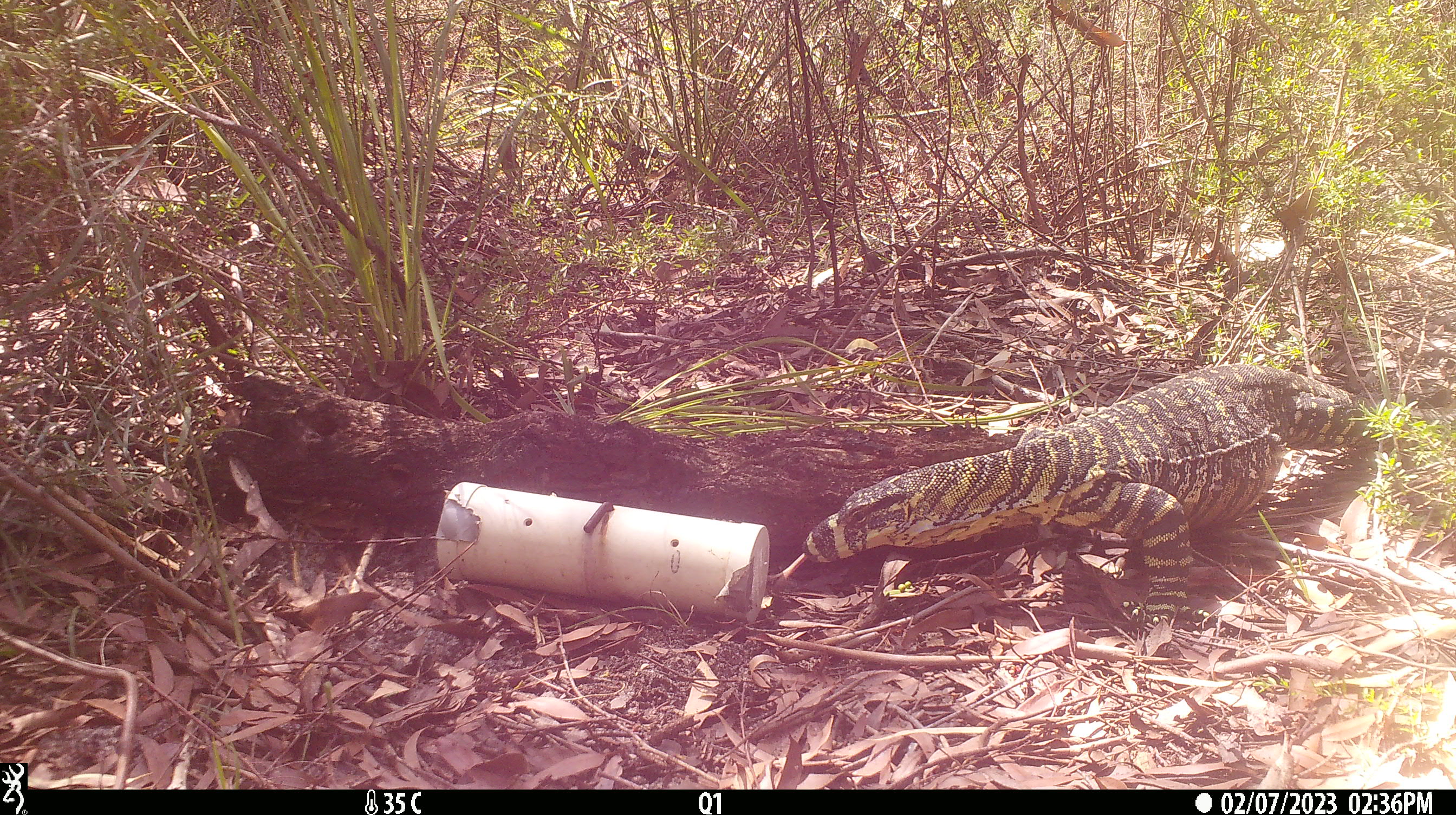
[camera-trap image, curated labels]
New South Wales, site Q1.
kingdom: Animalia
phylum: Chordata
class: Reptilia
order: Squamata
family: Varanidae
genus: Varanus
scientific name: Varanus varius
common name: lace monitor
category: goanna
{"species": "goanna (lace monitor) (Varanus varius)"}